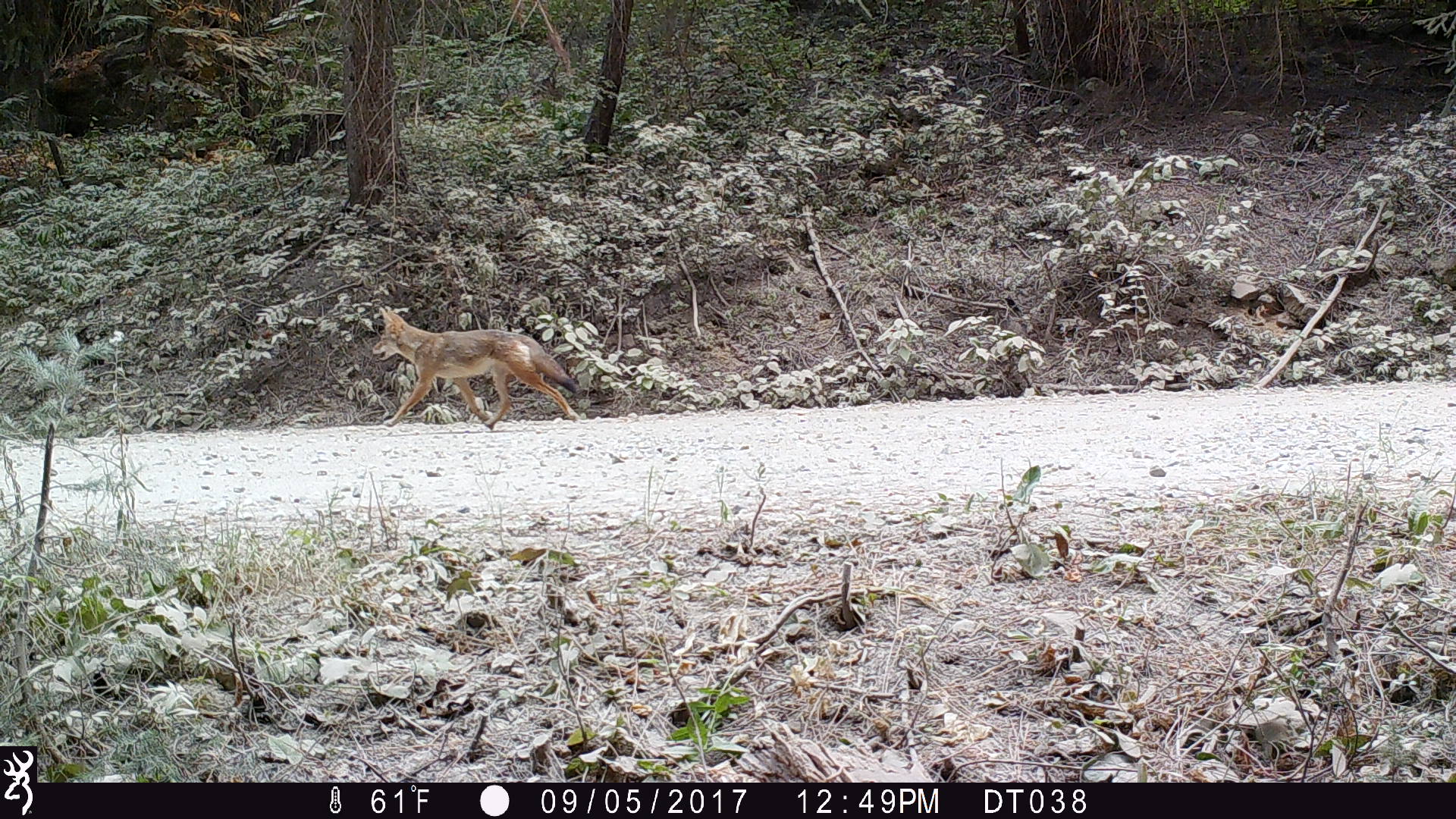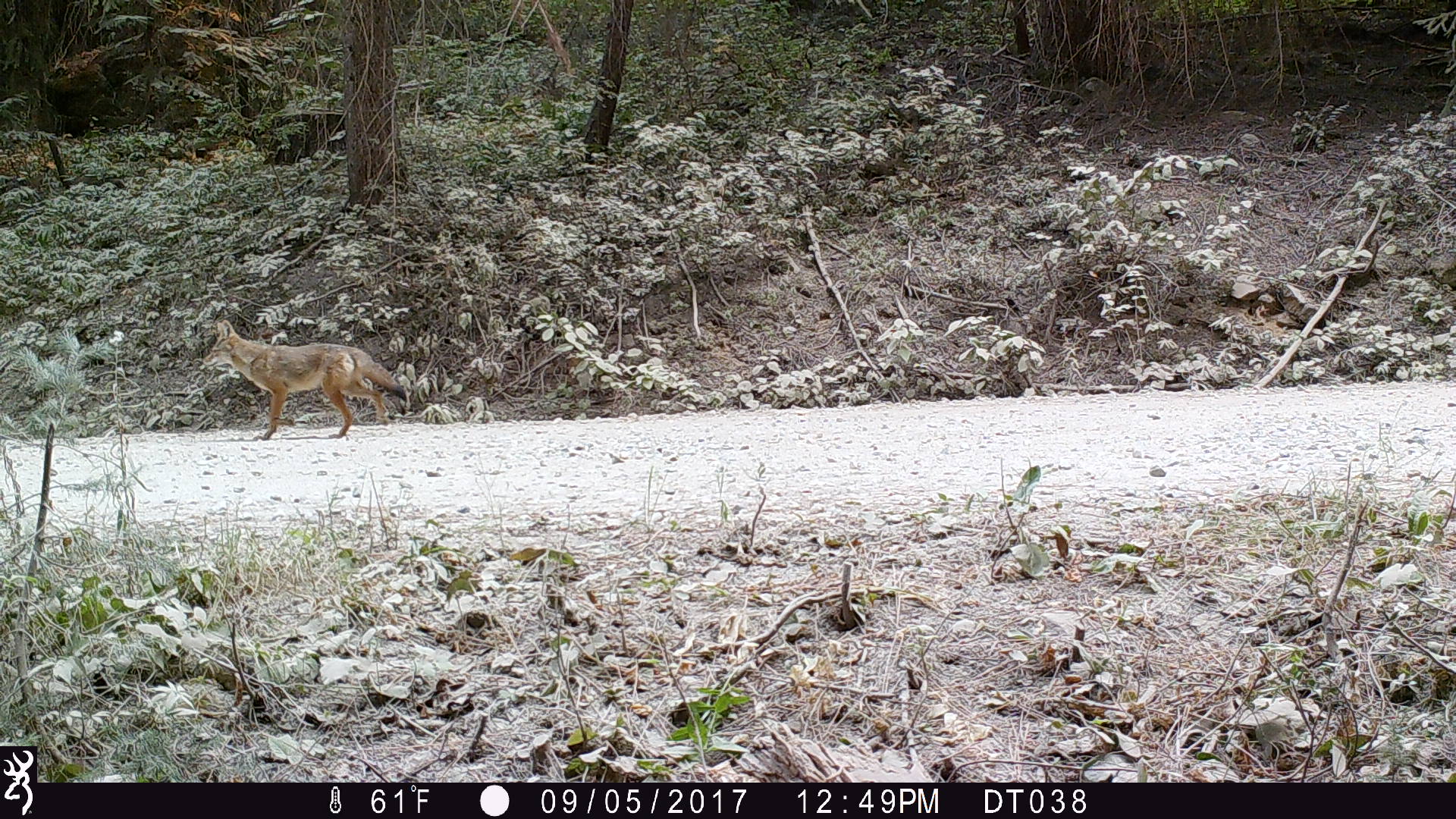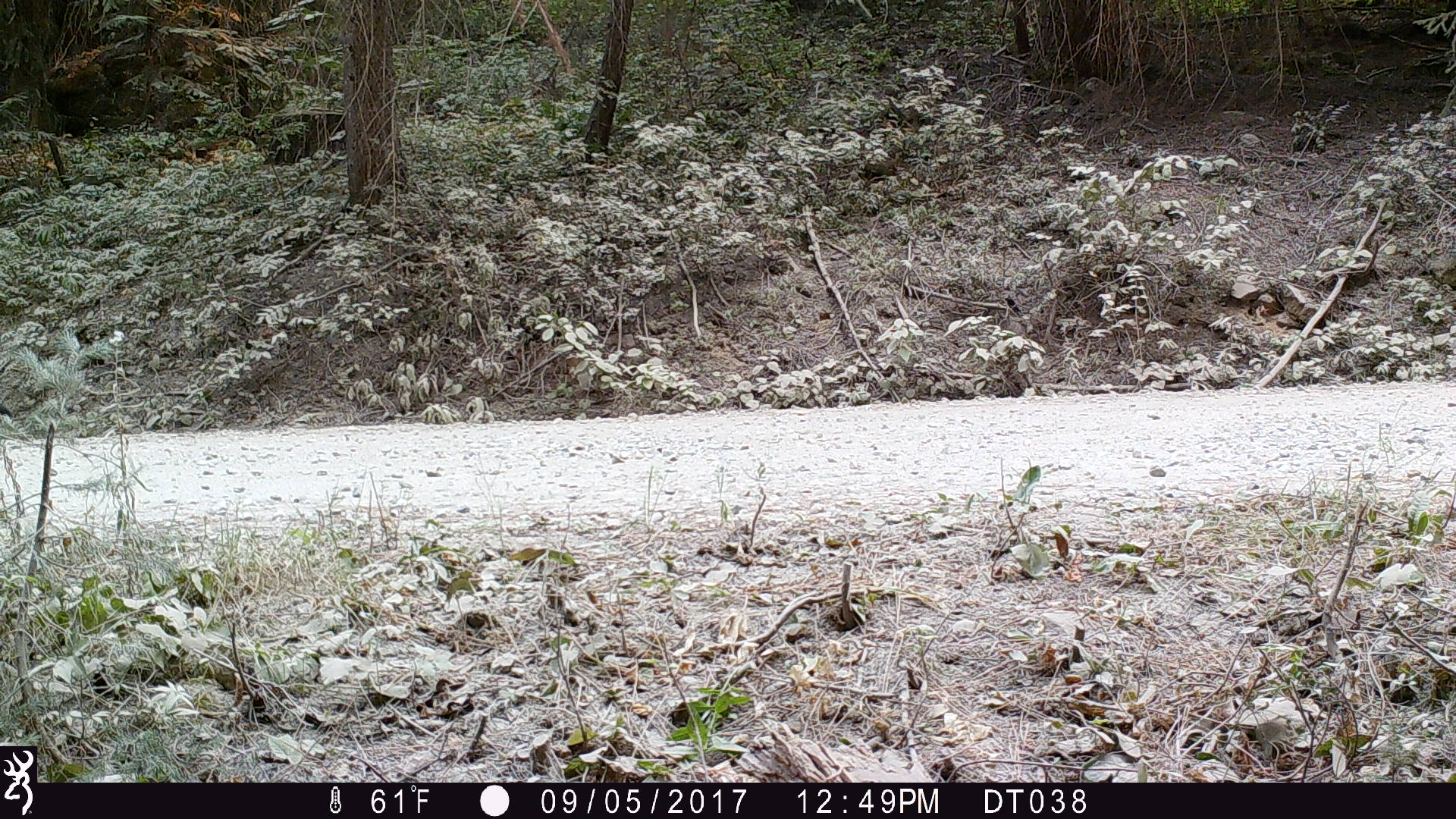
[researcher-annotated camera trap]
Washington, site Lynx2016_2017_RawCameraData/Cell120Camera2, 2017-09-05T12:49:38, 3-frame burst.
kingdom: Animalia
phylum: Chordata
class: Mammalia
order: Carnivora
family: Canidae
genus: Canis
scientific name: Canis latrans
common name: coyote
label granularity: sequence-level